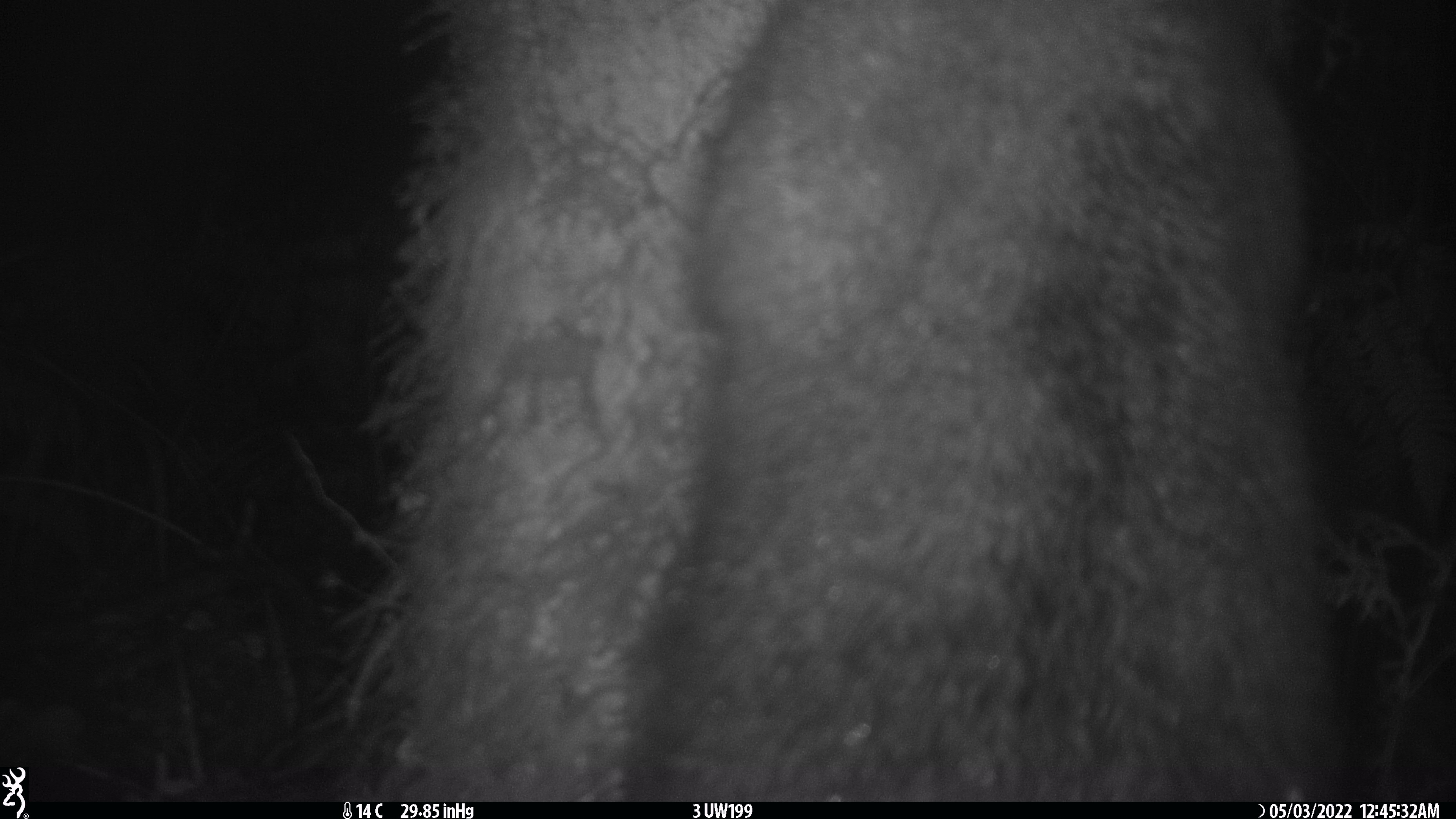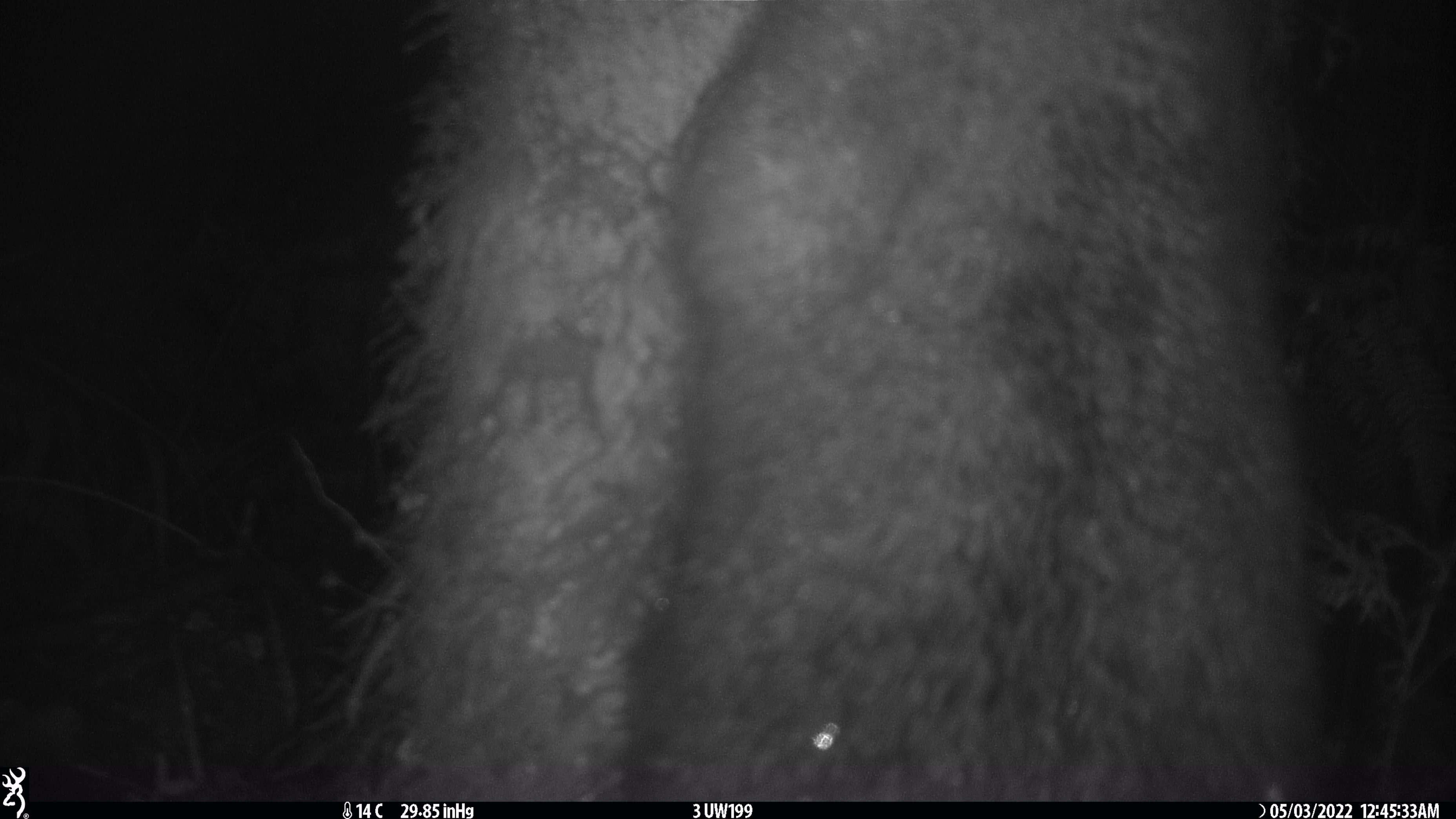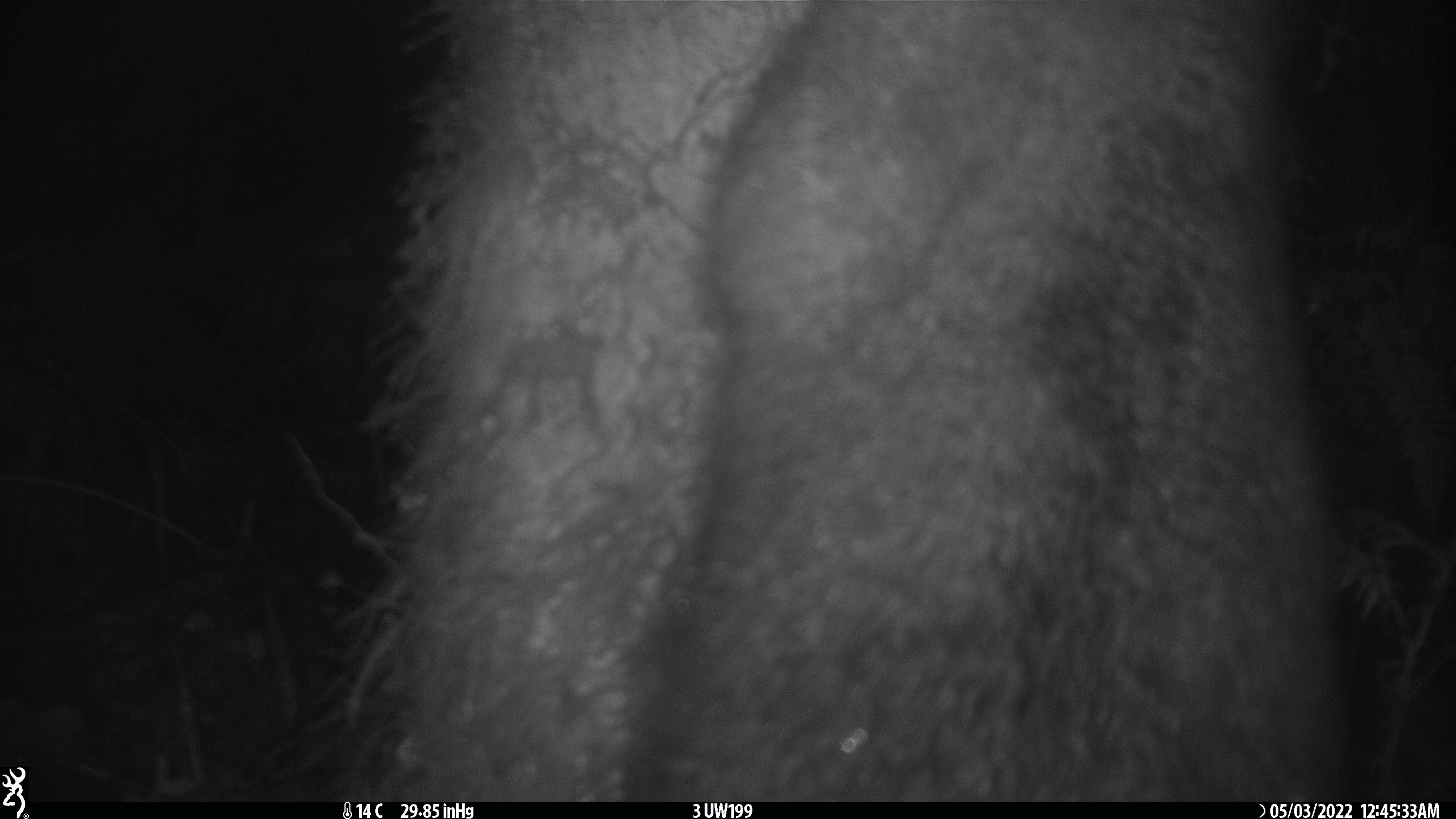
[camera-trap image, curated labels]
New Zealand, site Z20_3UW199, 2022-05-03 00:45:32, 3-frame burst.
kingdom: Animalia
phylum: Chordata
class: Mammalia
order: Diprotodontia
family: Phalangeridae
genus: Trichosurus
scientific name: Trichosurus vulpecula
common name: common brushtail possum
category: possum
Possum (common brushtail possum) (Trichosurus vulpecula).